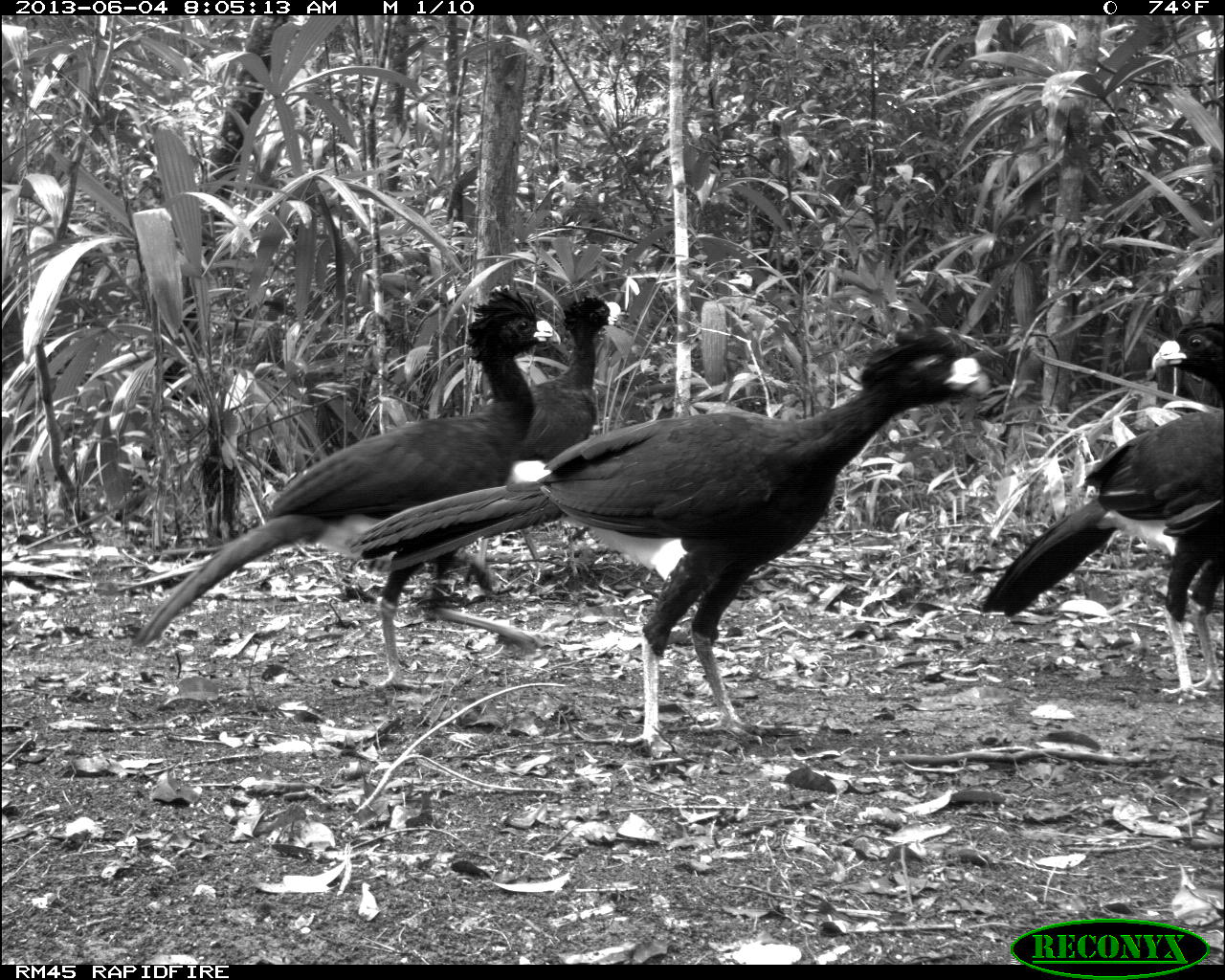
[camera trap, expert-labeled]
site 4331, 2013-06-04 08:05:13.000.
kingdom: Animalia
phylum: Chordata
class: Aves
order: Galliformes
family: Cracidae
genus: Crax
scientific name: Crax rubra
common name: great curassow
Crax rubra (great curassow), count 5.